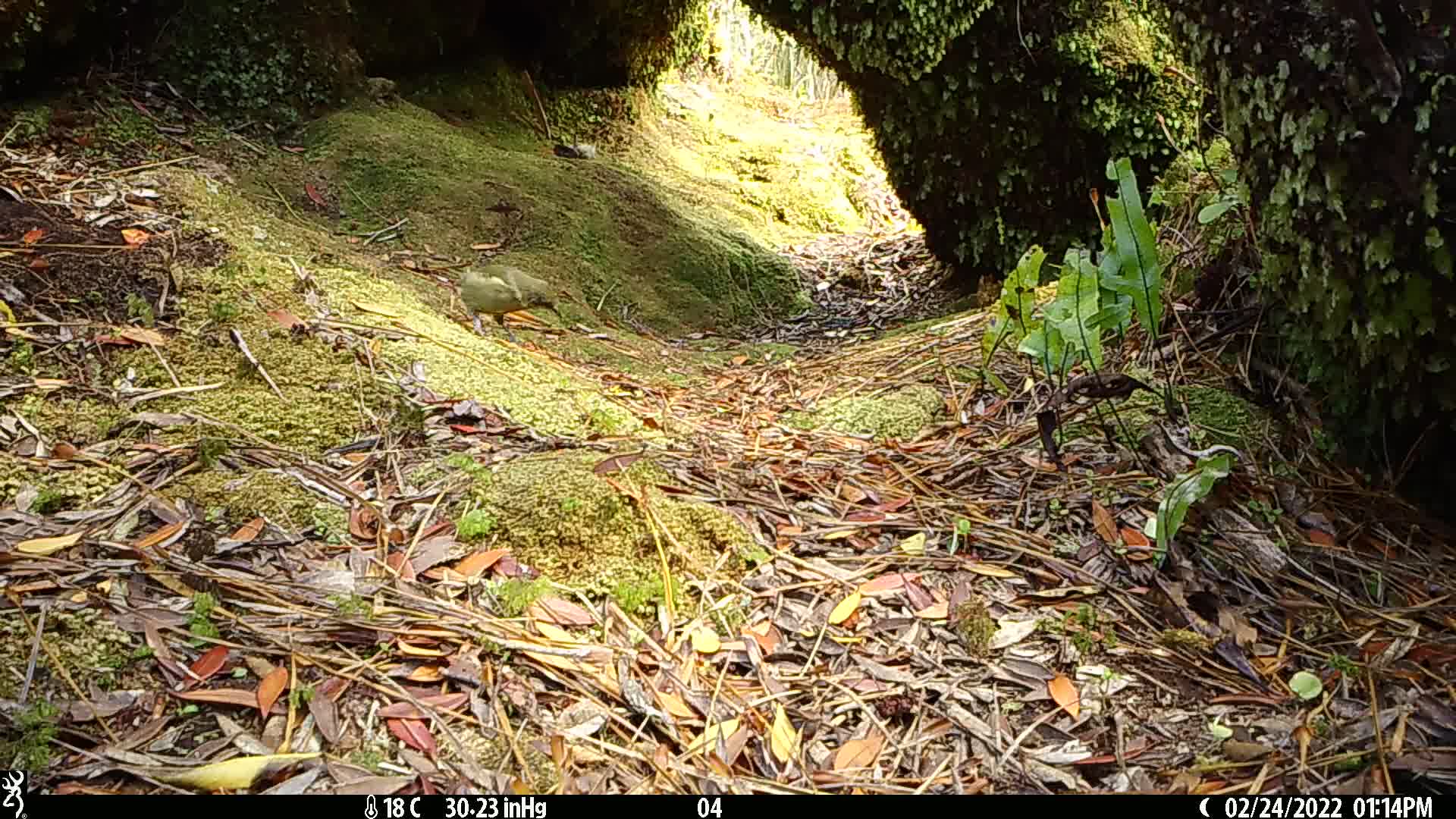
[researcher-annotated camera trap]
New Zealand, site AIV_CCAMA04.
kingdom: Animalia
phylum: Chordata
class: Aves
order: Passeriformes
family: Meliphagidae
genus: Anthornis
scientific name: Anthornis melanura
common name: new zealand bellbird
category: bellbird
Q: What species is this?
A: Bellbird (new zealand bellbird) (Anthornis melanura).